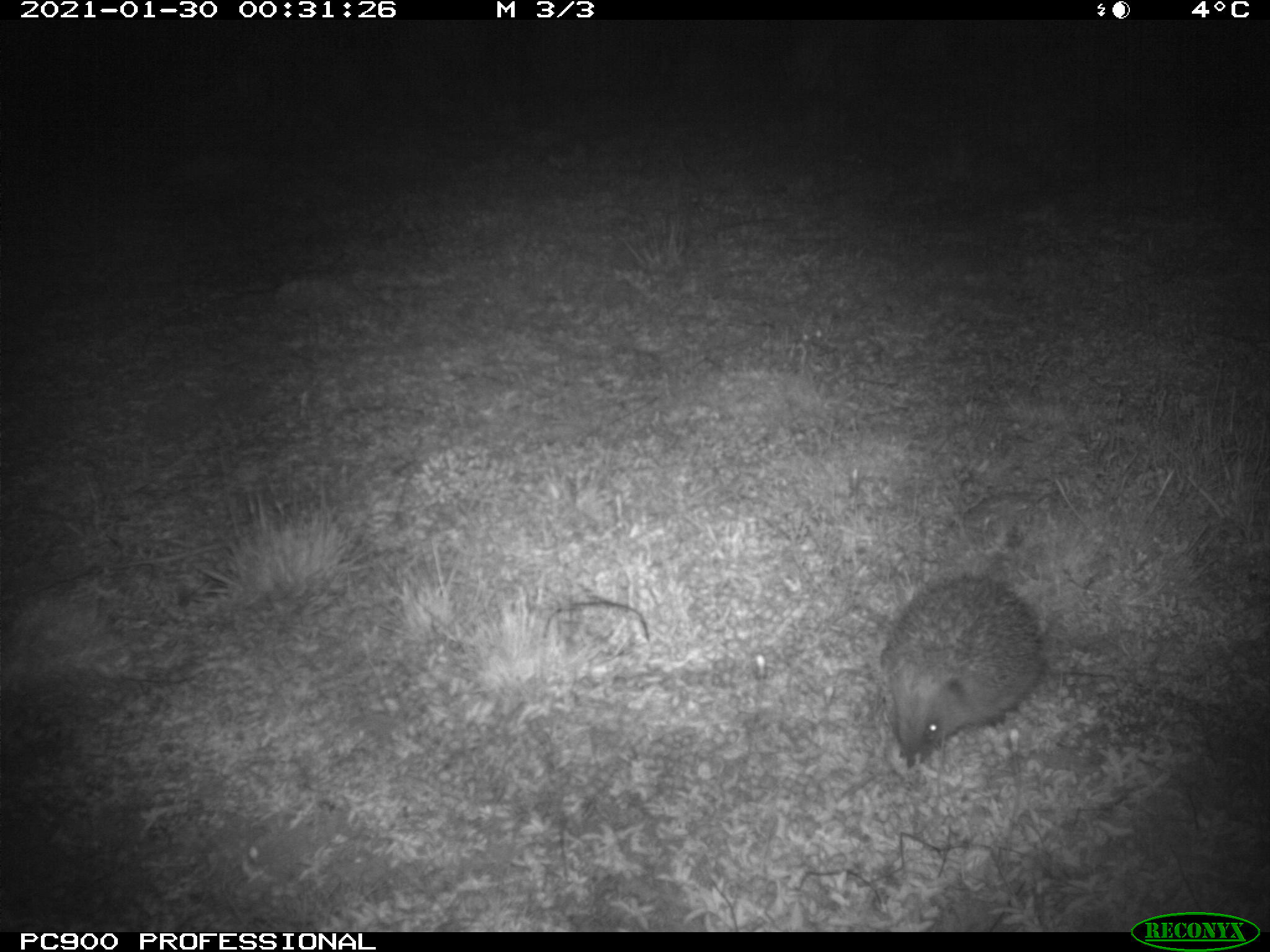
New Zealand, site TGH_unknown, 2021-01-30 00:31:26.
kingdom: Animalia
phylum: Chordata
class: Mammalia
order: Eulipotyphla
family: Erinaceidae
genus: Erinaceus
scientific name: Erinaceus europaeus europaeus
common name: european hedgehog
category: hedgehog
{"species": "hedgehog (european hedgehog) (Erinaceus europaeus europaeus)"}